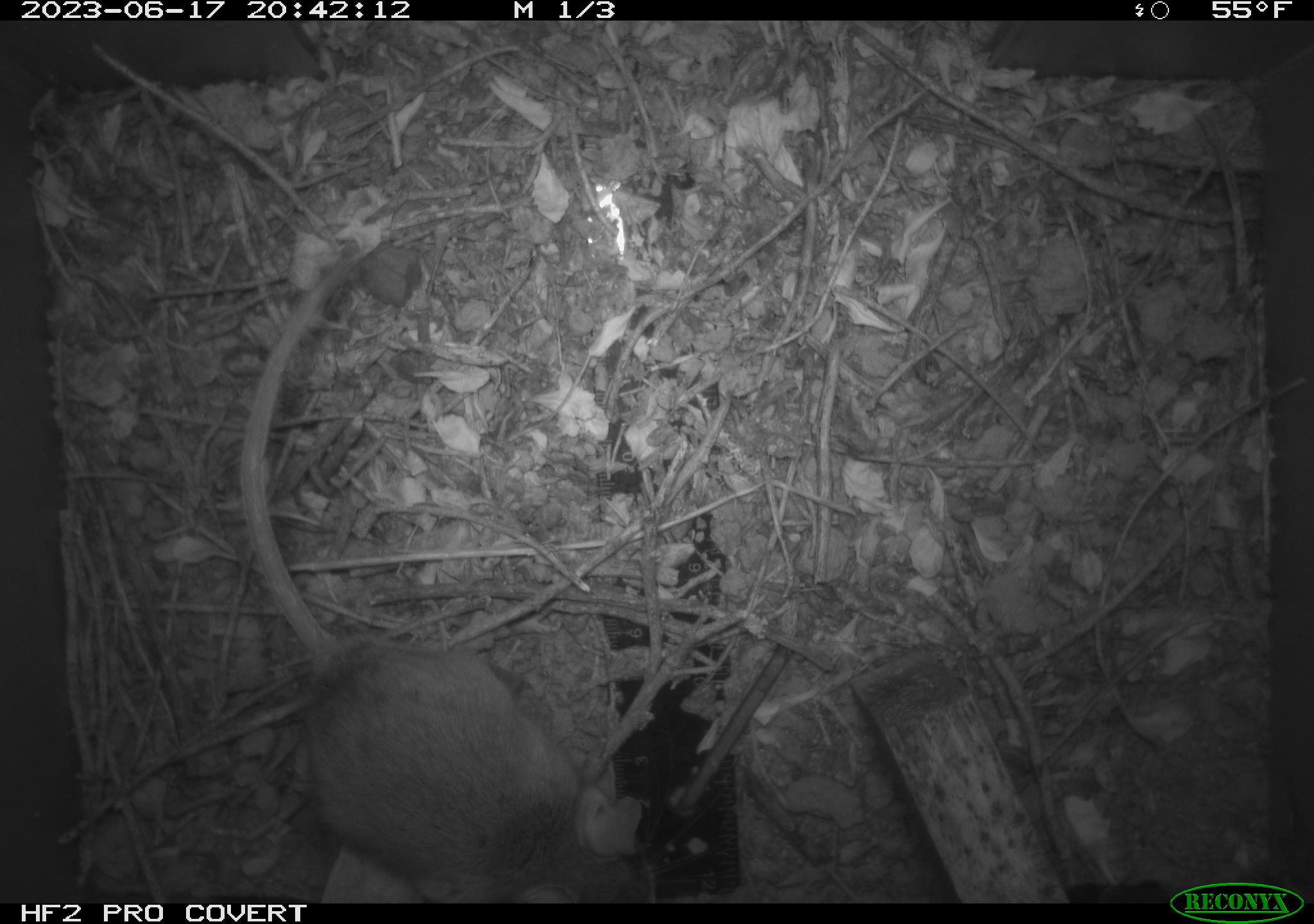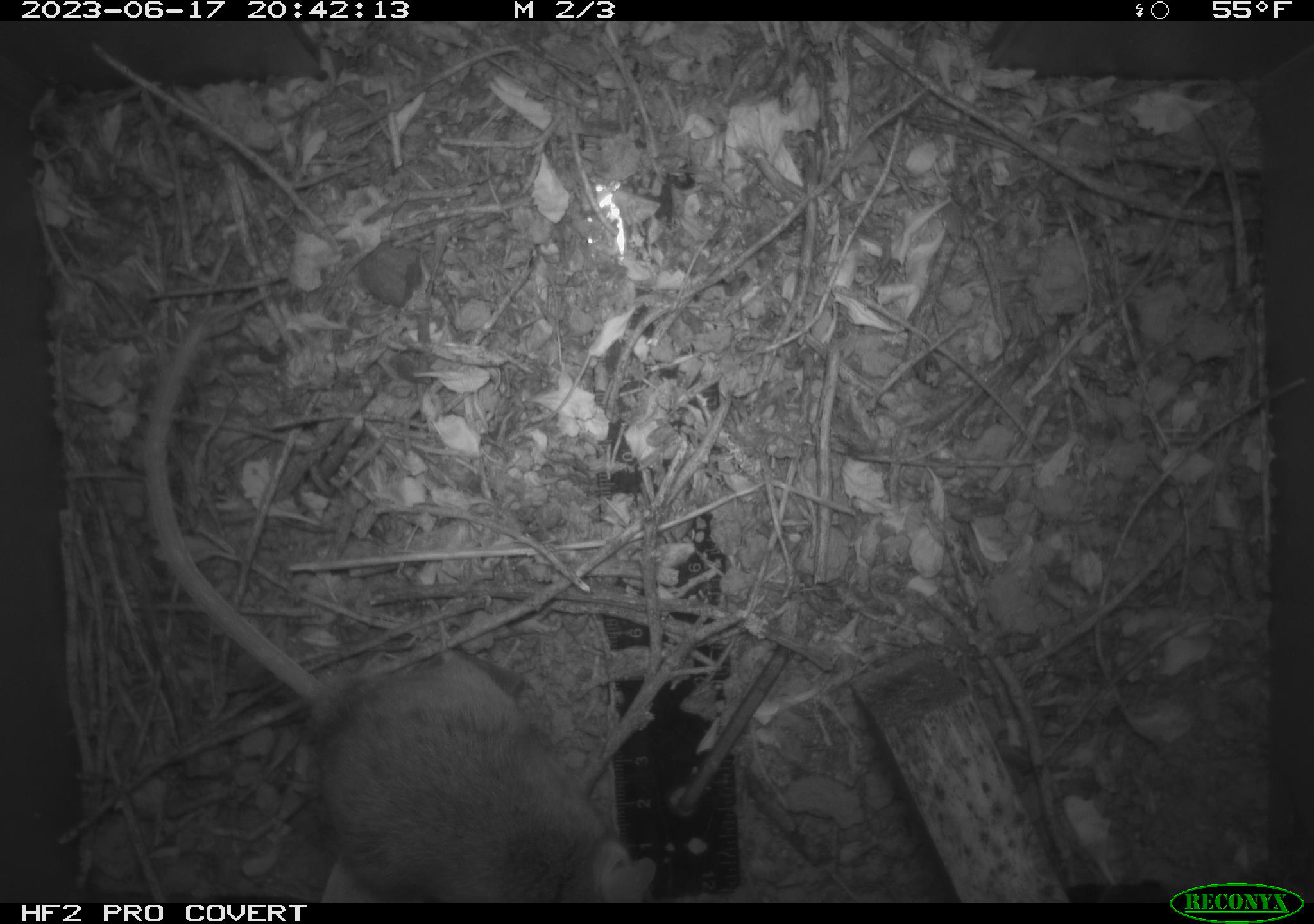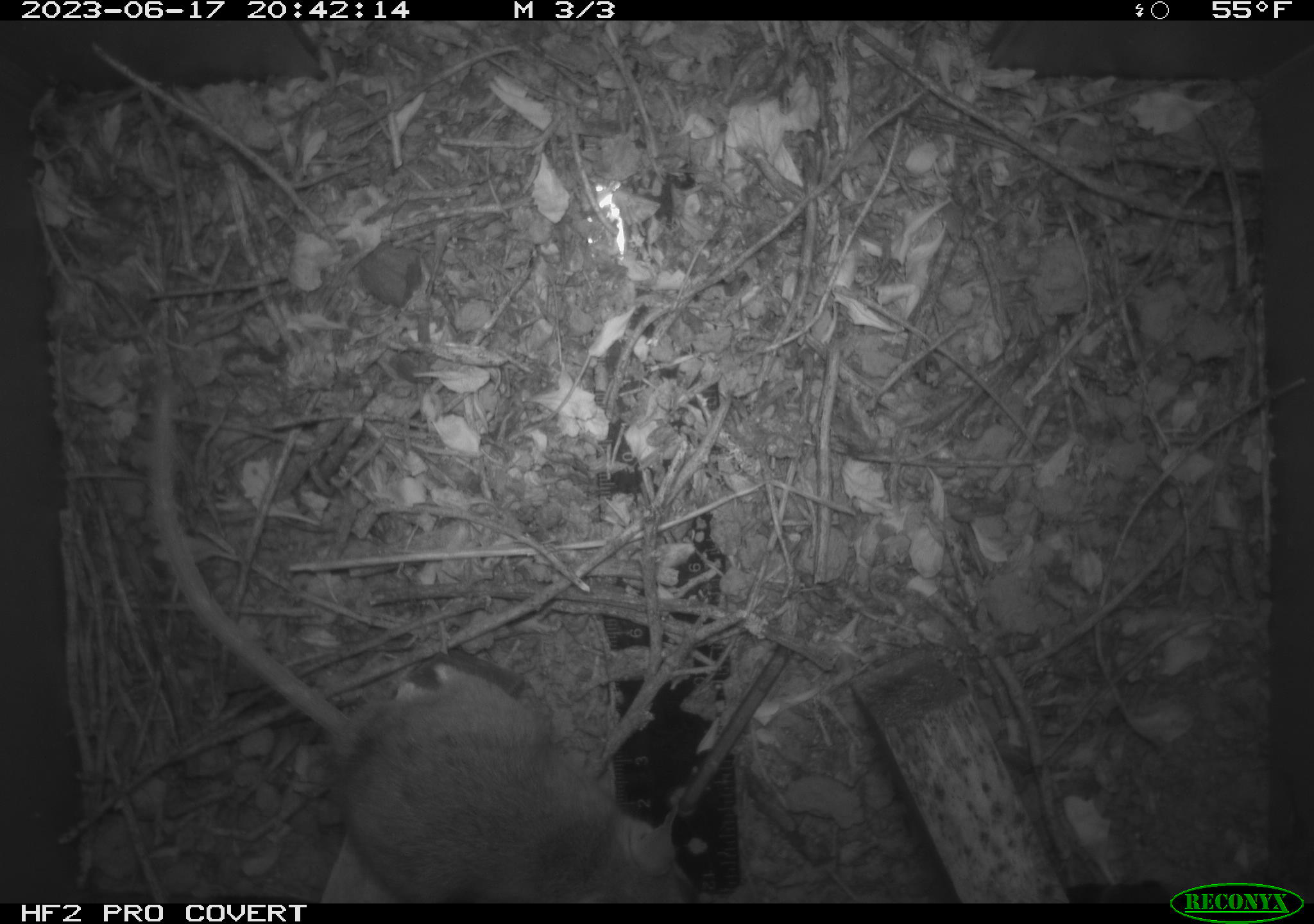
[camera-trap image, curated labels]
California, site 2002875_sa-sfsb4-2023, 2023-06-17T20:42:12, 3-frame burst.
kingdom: Animalia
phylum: Chordata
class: Mammalia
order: Rodentia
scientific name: Rodentia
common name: mouse species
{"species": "mouse species (Rodentia)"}